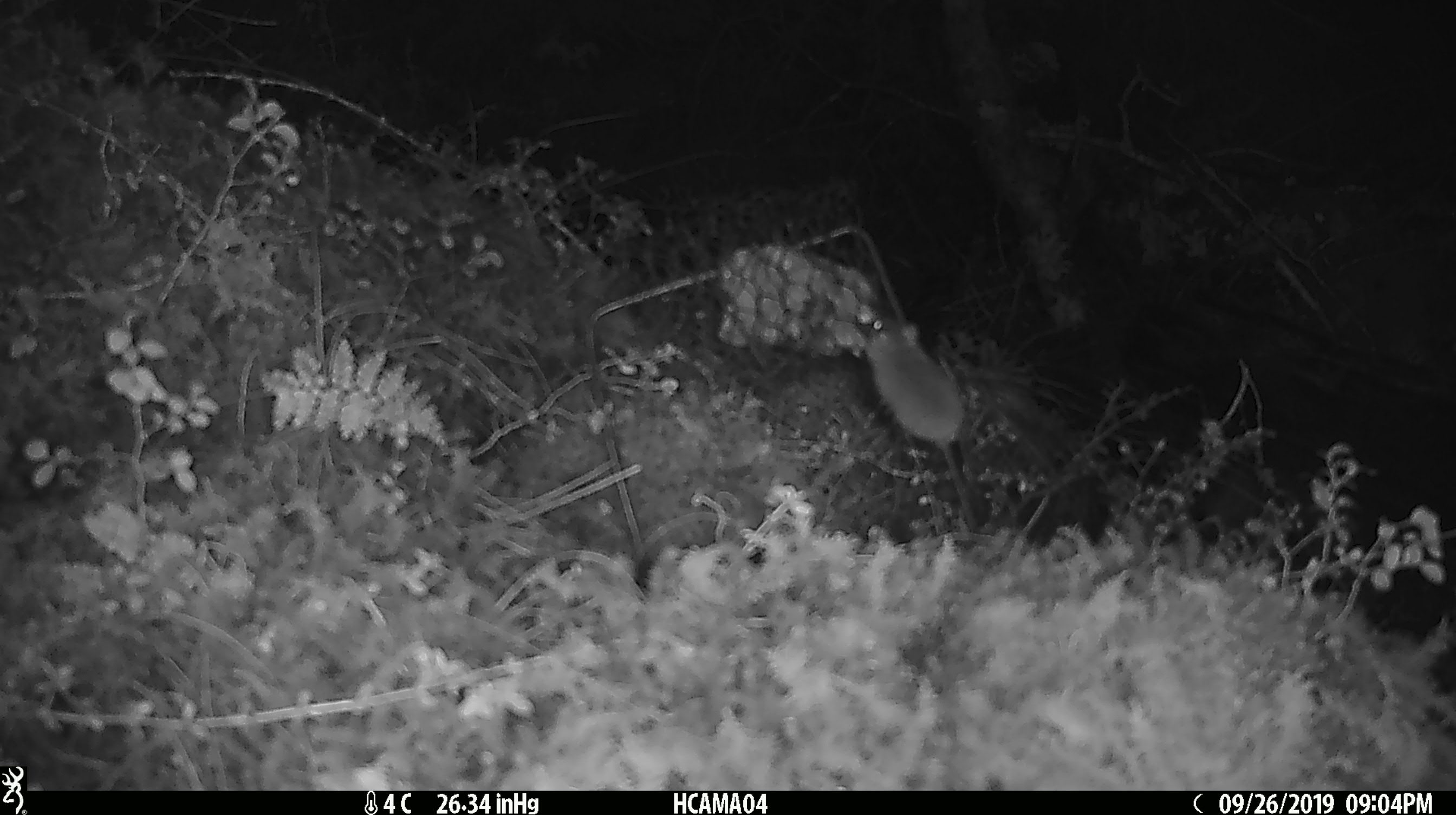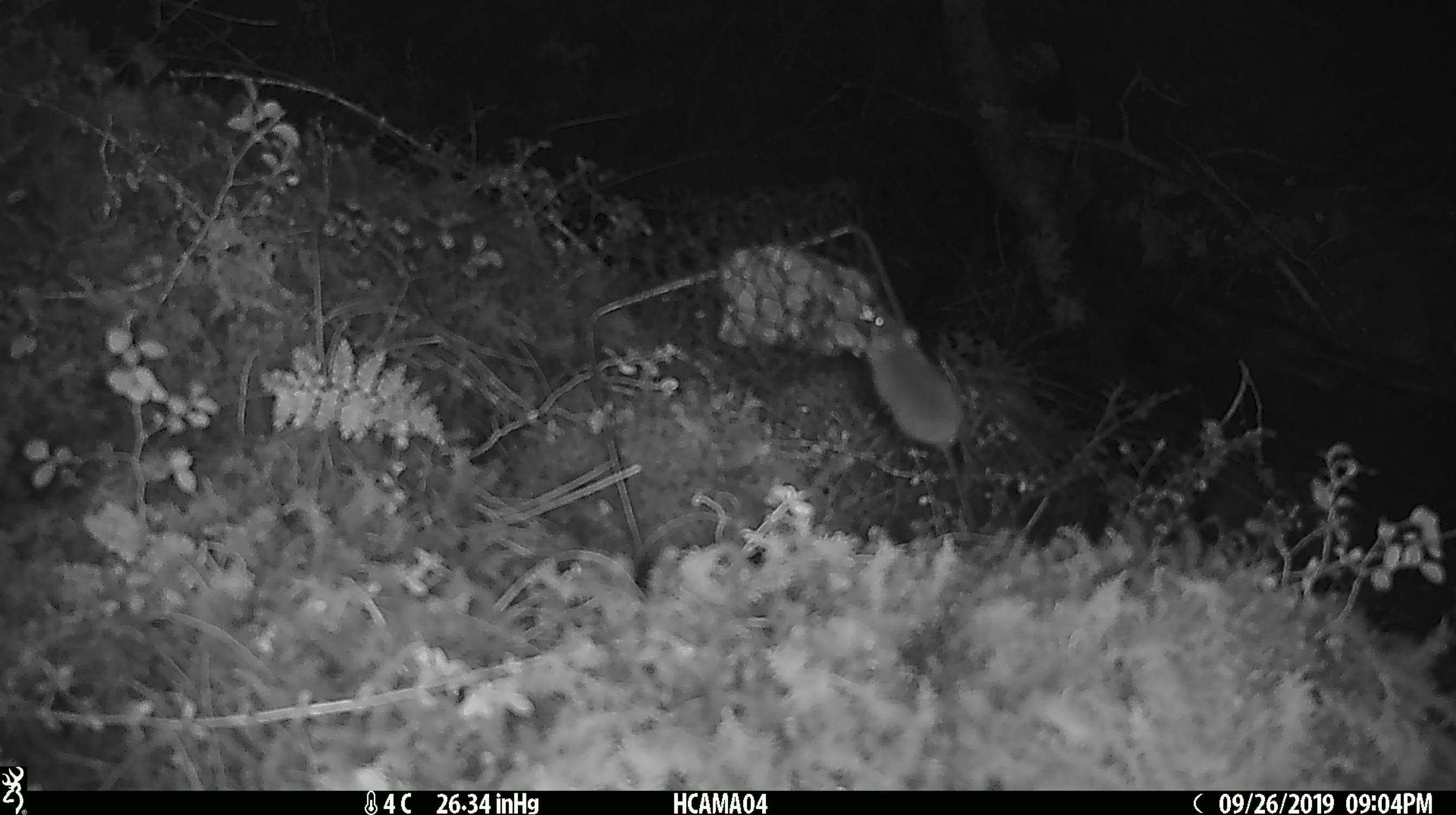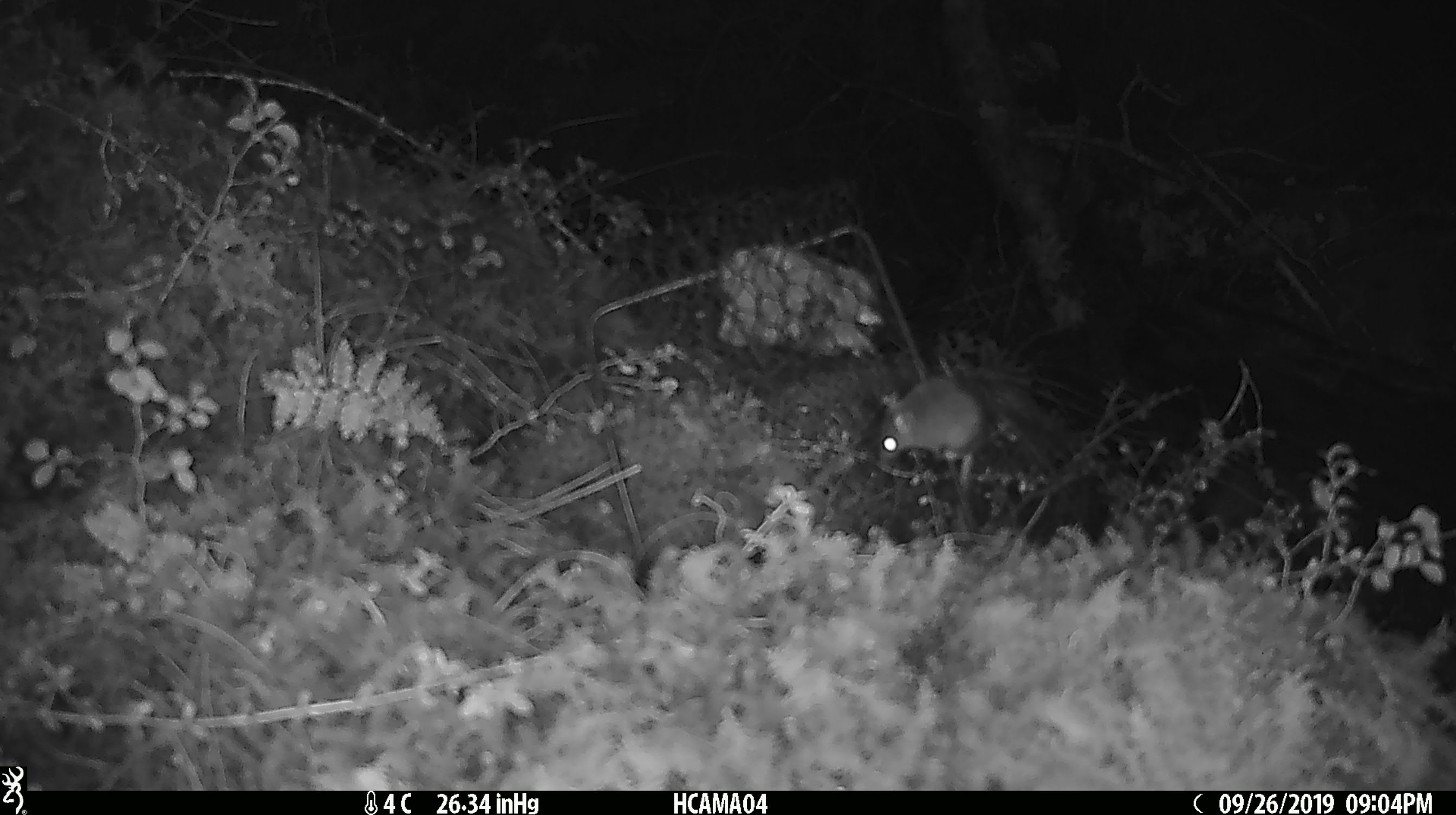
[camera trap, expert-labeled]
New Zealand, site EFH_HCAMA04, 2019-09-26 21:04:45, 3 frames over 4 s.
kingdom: Animalia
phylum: Chordata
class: Mammalia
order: Rodentia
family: Muridae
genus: Mus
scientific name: Mus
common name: mouse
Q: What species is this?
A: Mouse (Mus).